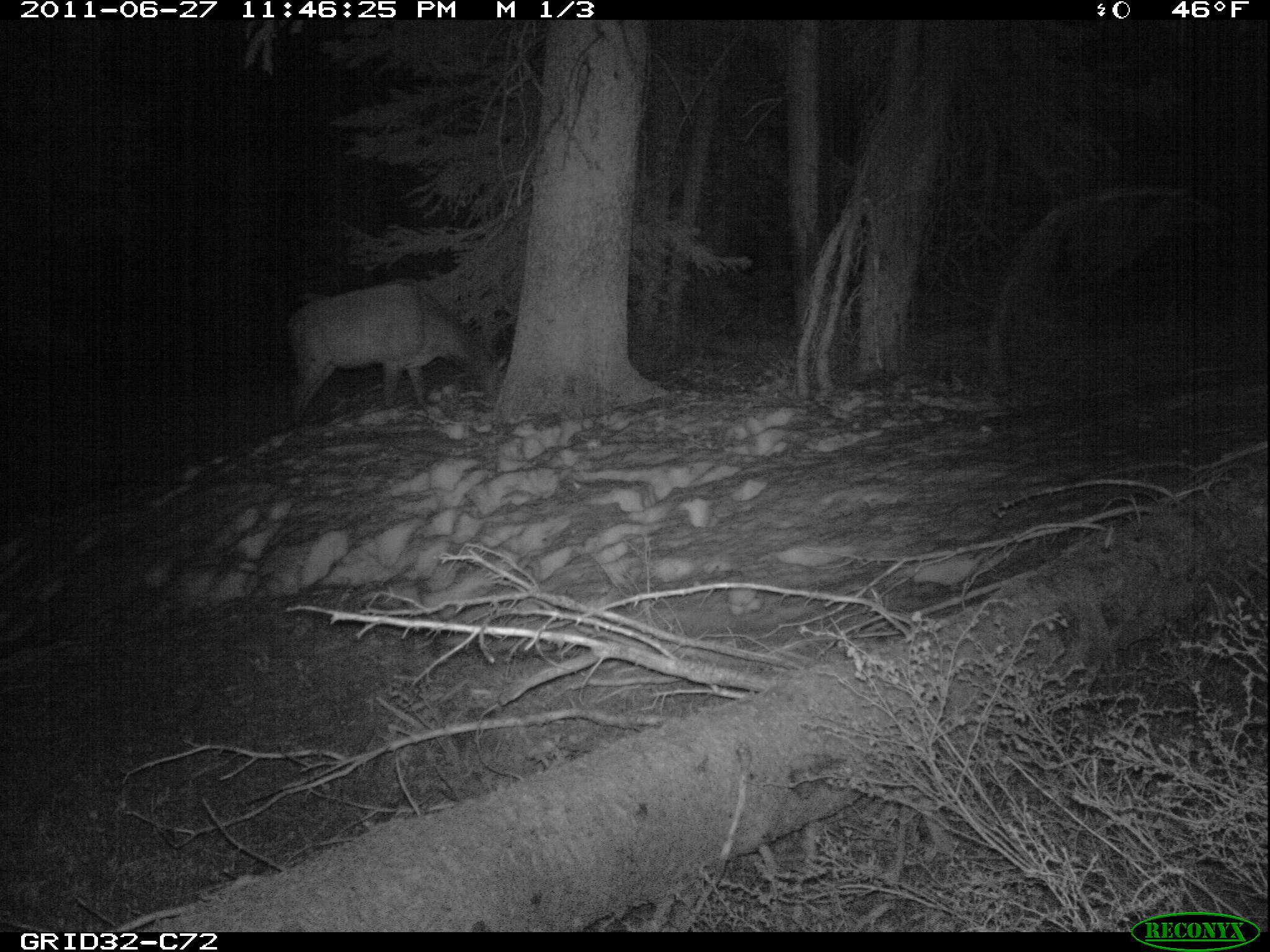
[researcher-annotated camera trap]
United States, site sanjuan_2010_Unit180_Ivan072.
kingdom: Animalia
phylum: Chordata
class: Mammalia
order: Artiodactyla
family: Cervidae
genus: Cervus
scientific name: Cervus elaphus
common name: red deer